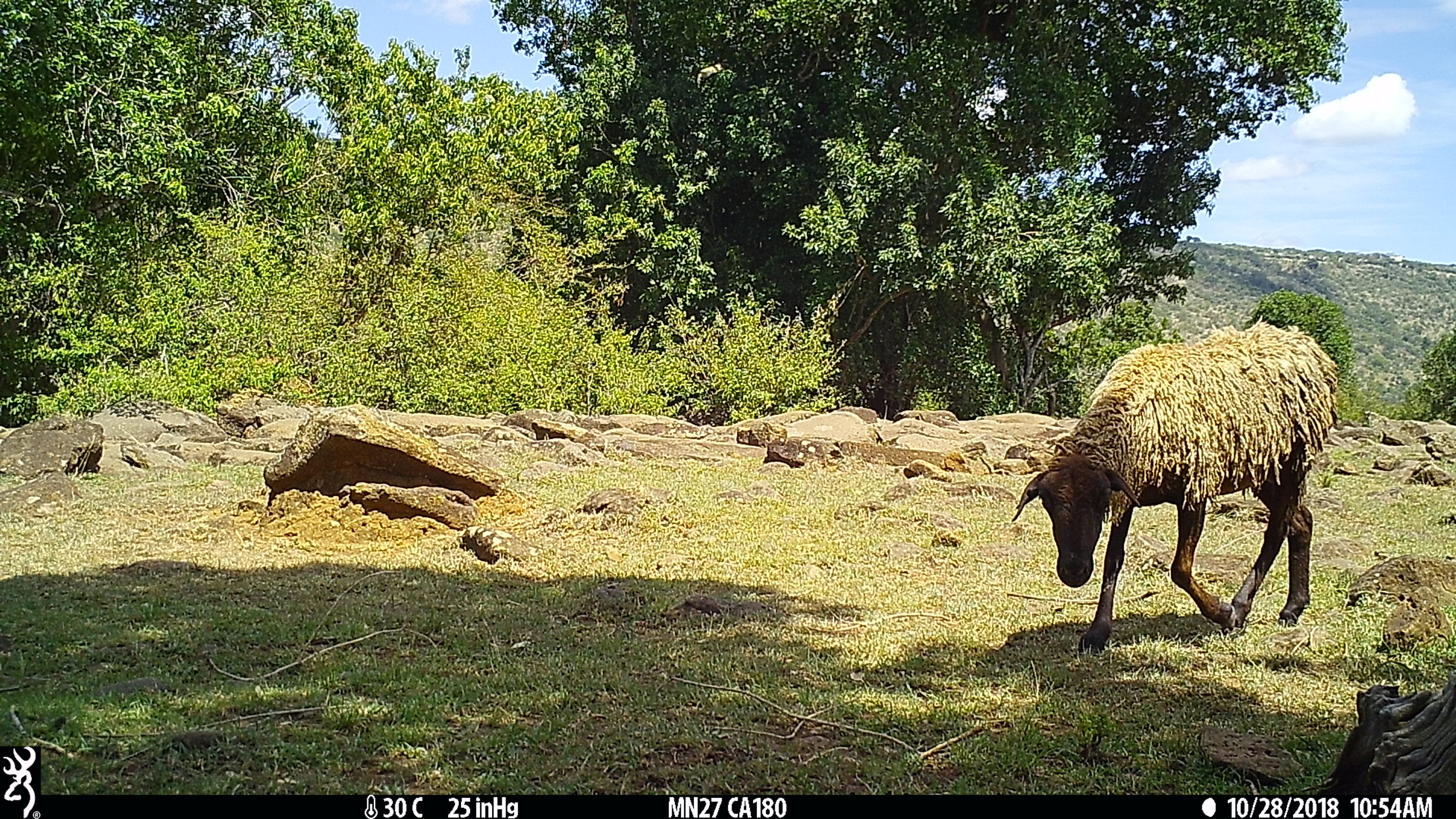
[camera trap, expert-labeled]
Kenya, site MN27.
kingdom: Animalia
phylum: Chordata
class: Mammalia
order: Artiodactyla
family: Bovidae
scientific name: Bovidae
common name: sheep or goat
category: shoat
Shoat (sheep or goat) (Bovidae).